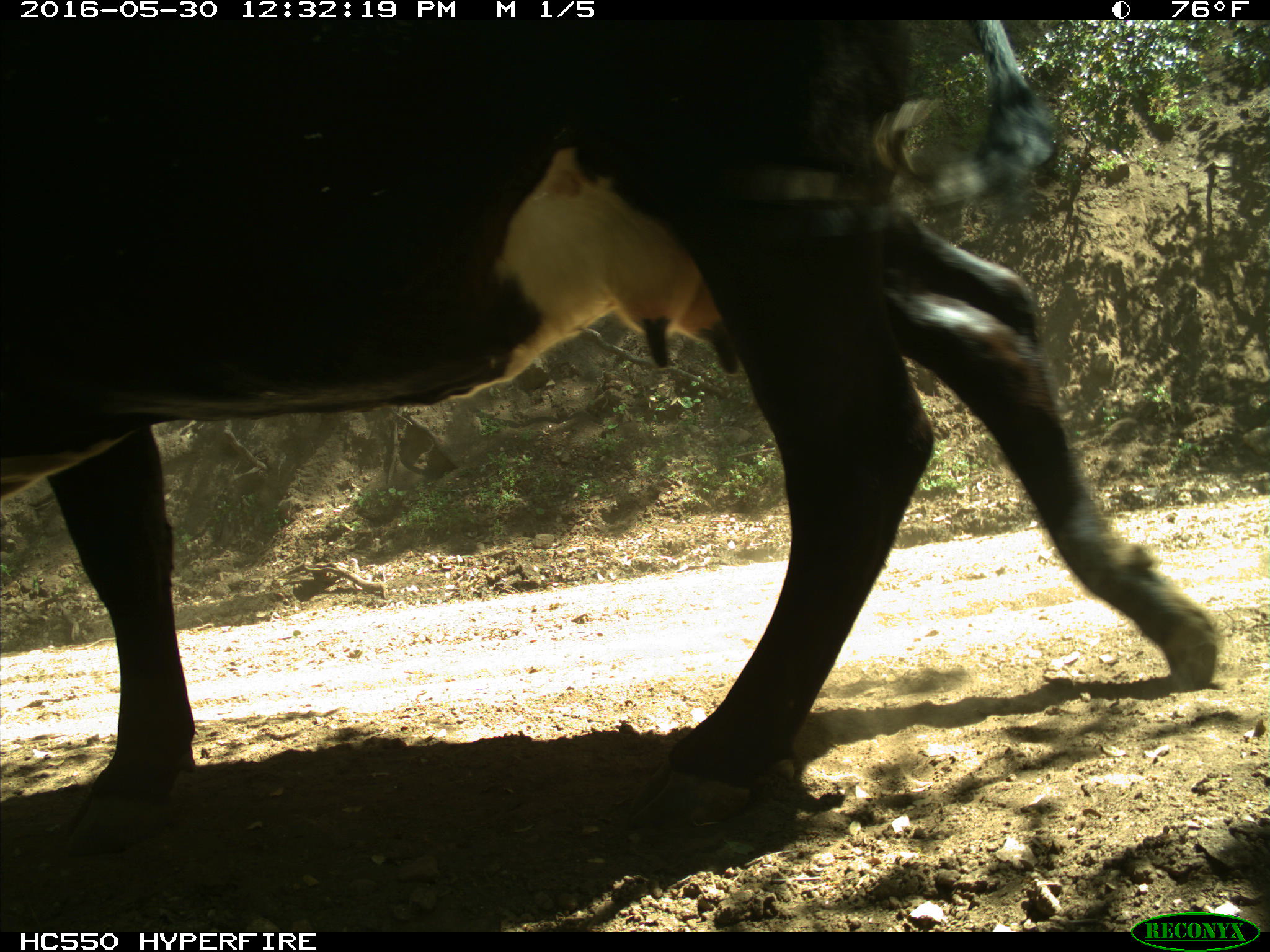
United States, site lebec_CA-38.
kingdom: Animalia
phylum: Chordata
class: Mammalia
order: Artiodactyla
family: Bovidae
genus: Bos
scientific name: Bos taurus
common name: domestic cow